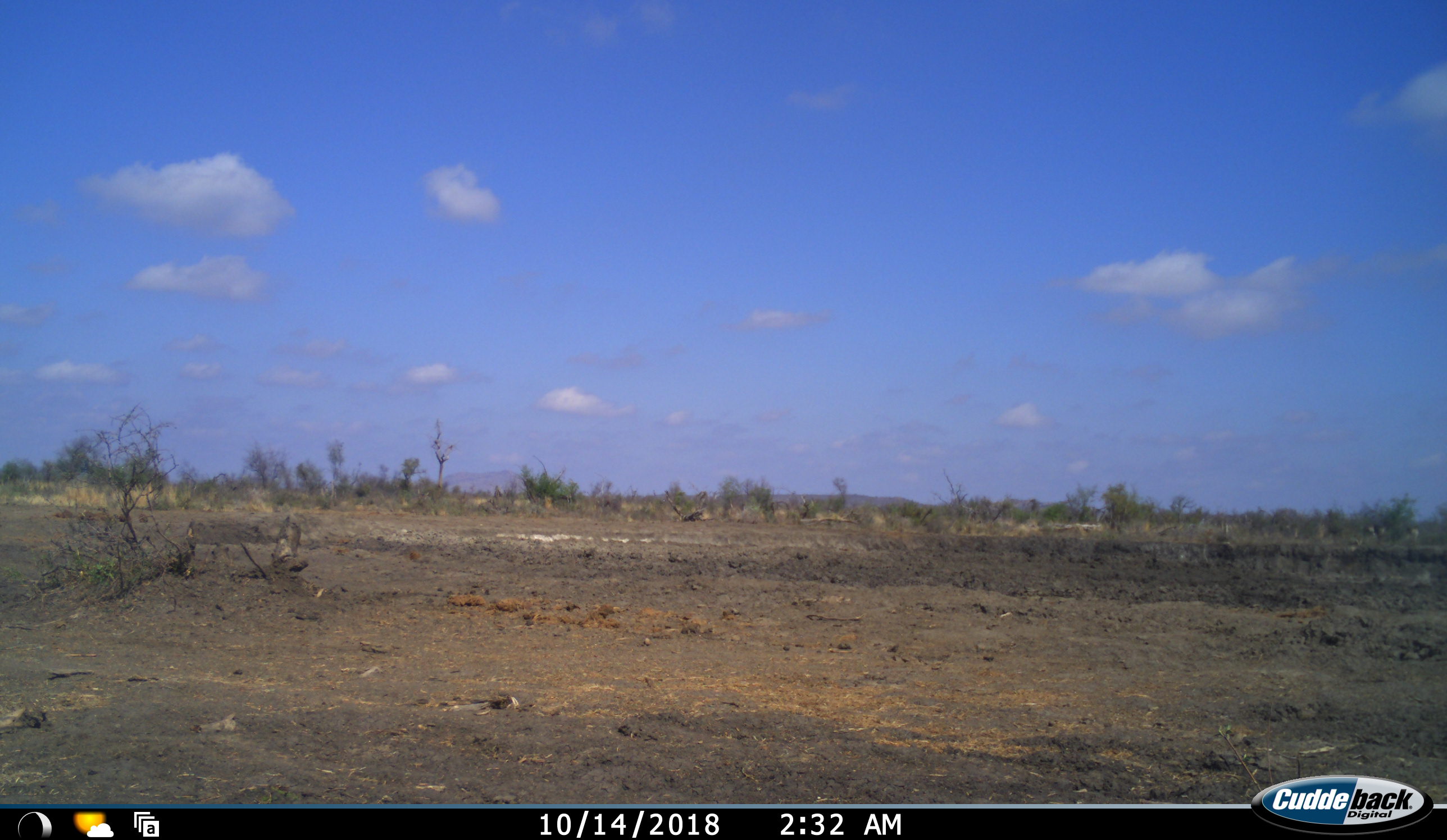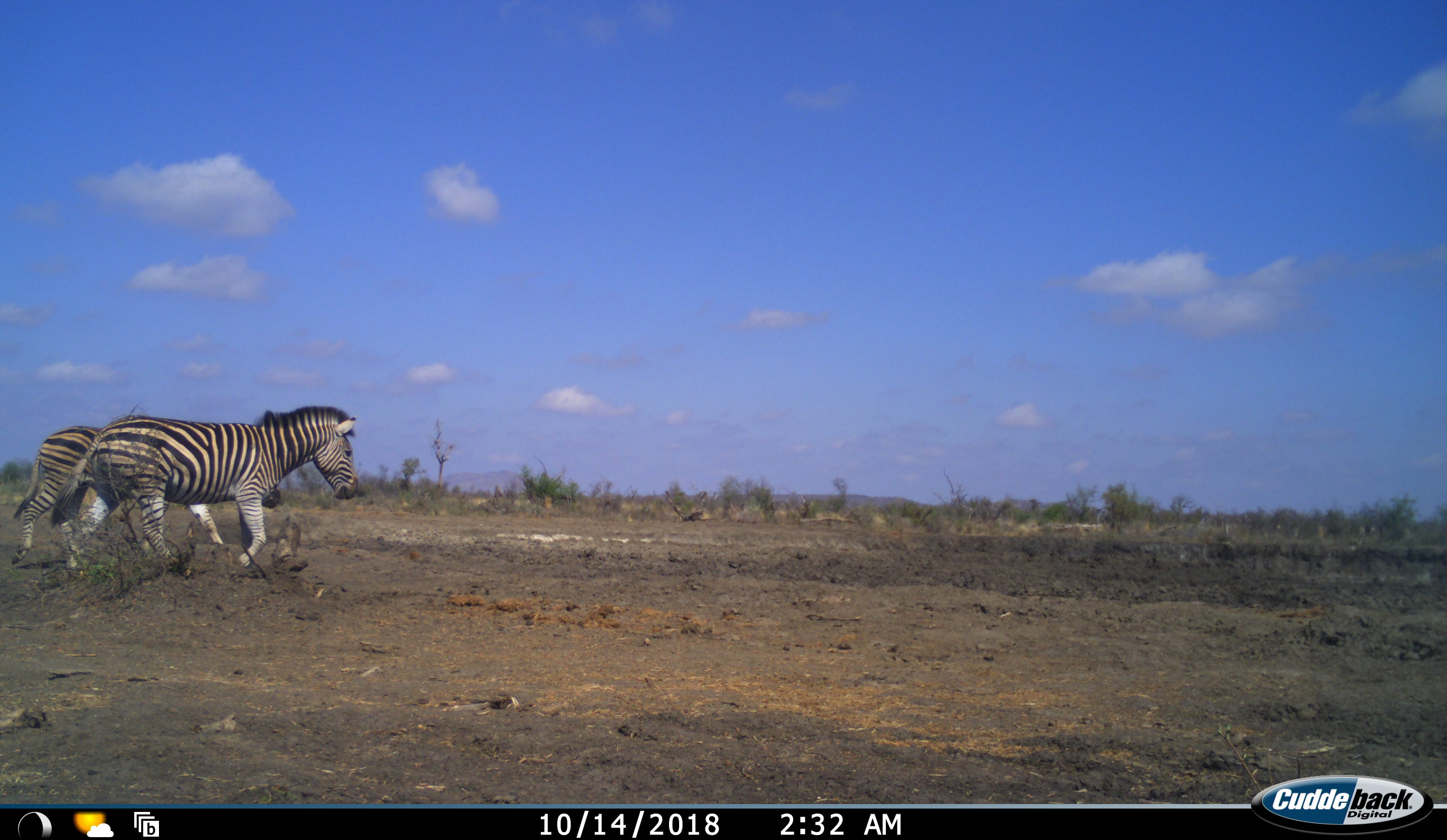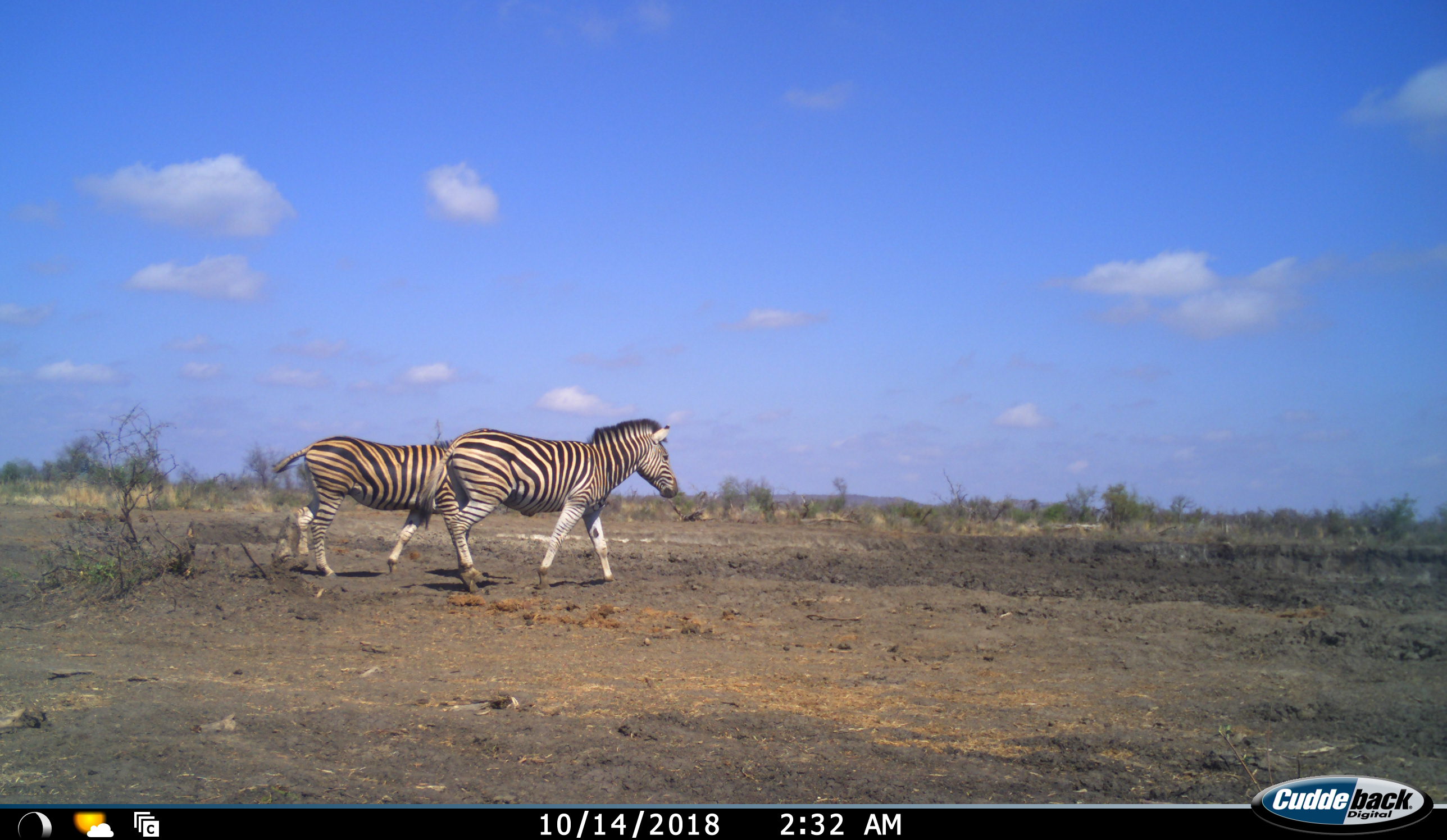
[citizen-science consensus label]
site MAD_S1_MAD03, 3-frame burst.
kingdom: Animalia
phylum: Chordata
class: Mammalia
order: Perissodactyla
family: Equidae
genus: Equus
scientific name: Equus quagga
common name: plains zebra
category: zebraplains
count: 2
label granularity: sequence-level